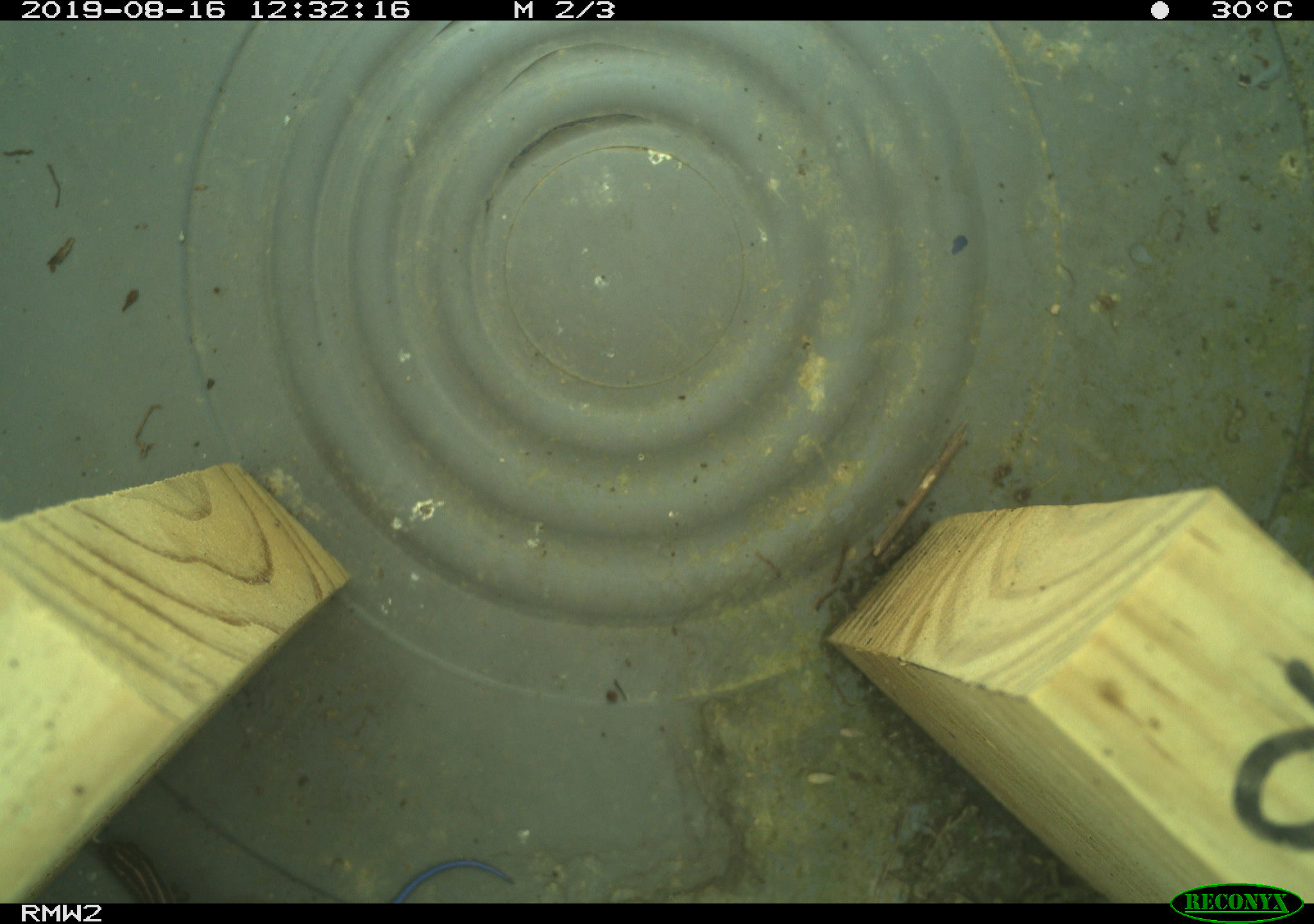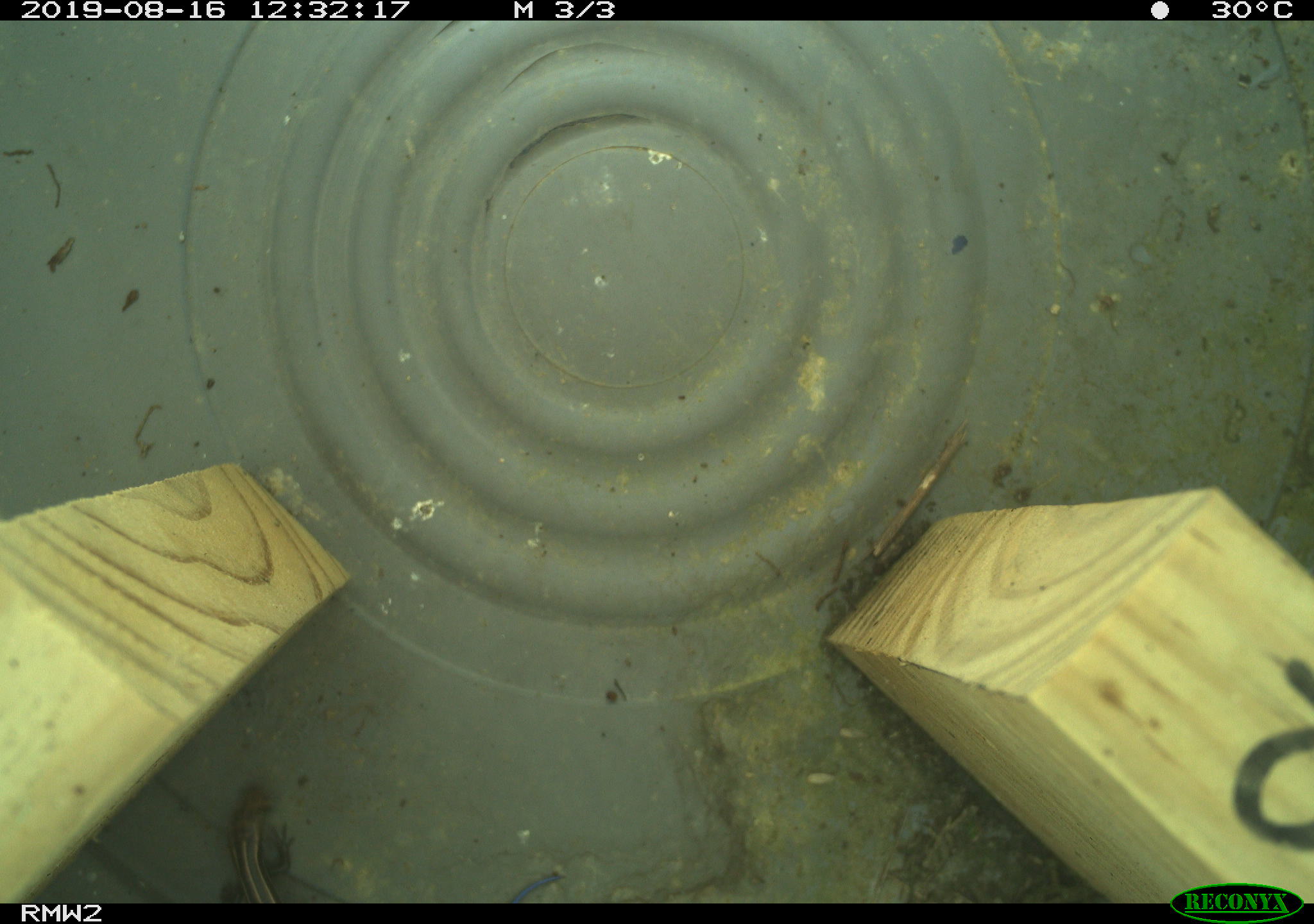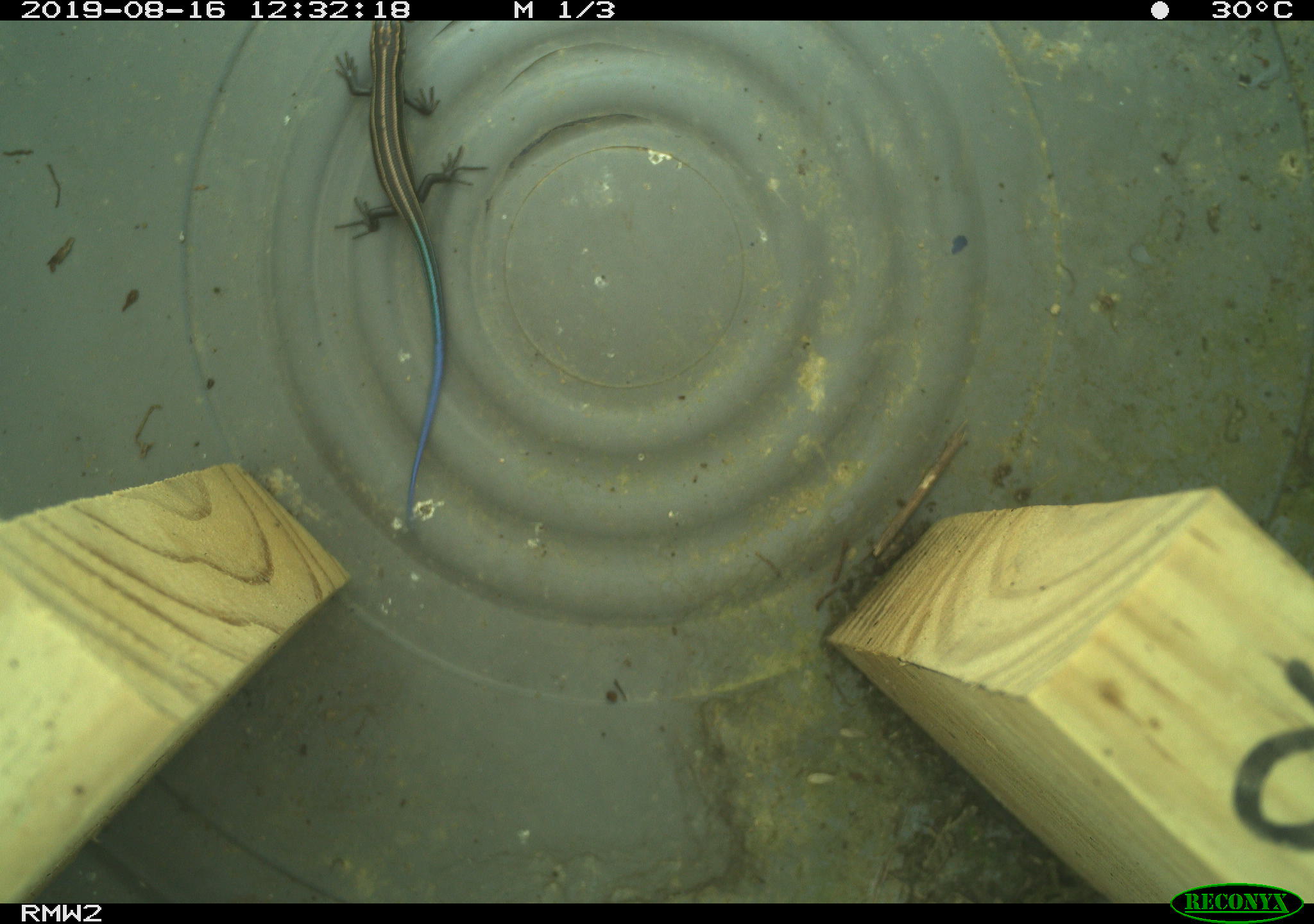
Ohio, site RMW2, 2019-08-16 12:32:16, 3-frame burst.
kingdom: Animalia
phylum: Chordata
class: Reptilia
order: Squamata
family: Scincidae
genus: Plestiodon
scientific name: Plestiodon fasciatus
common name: common five-lined skink